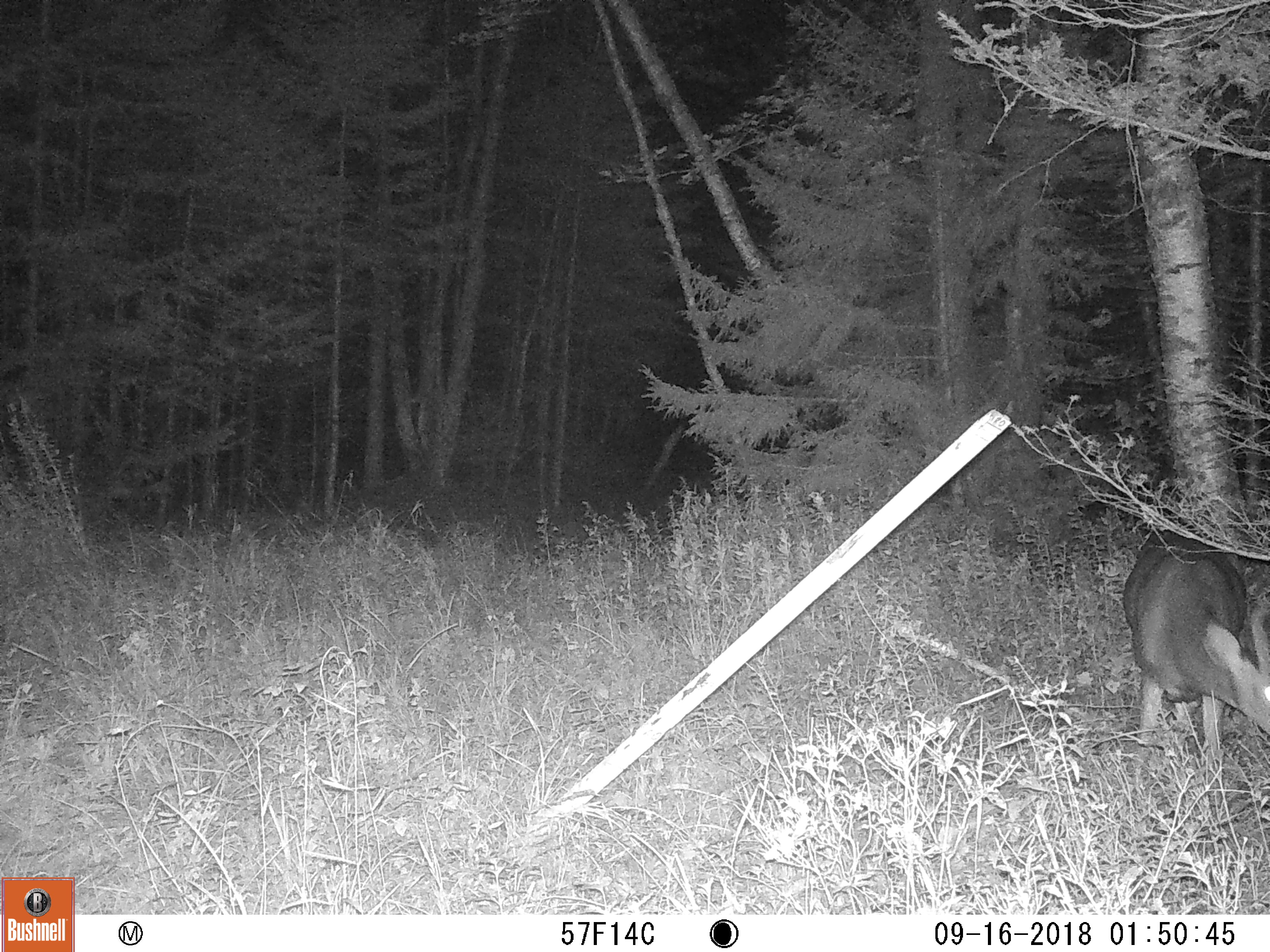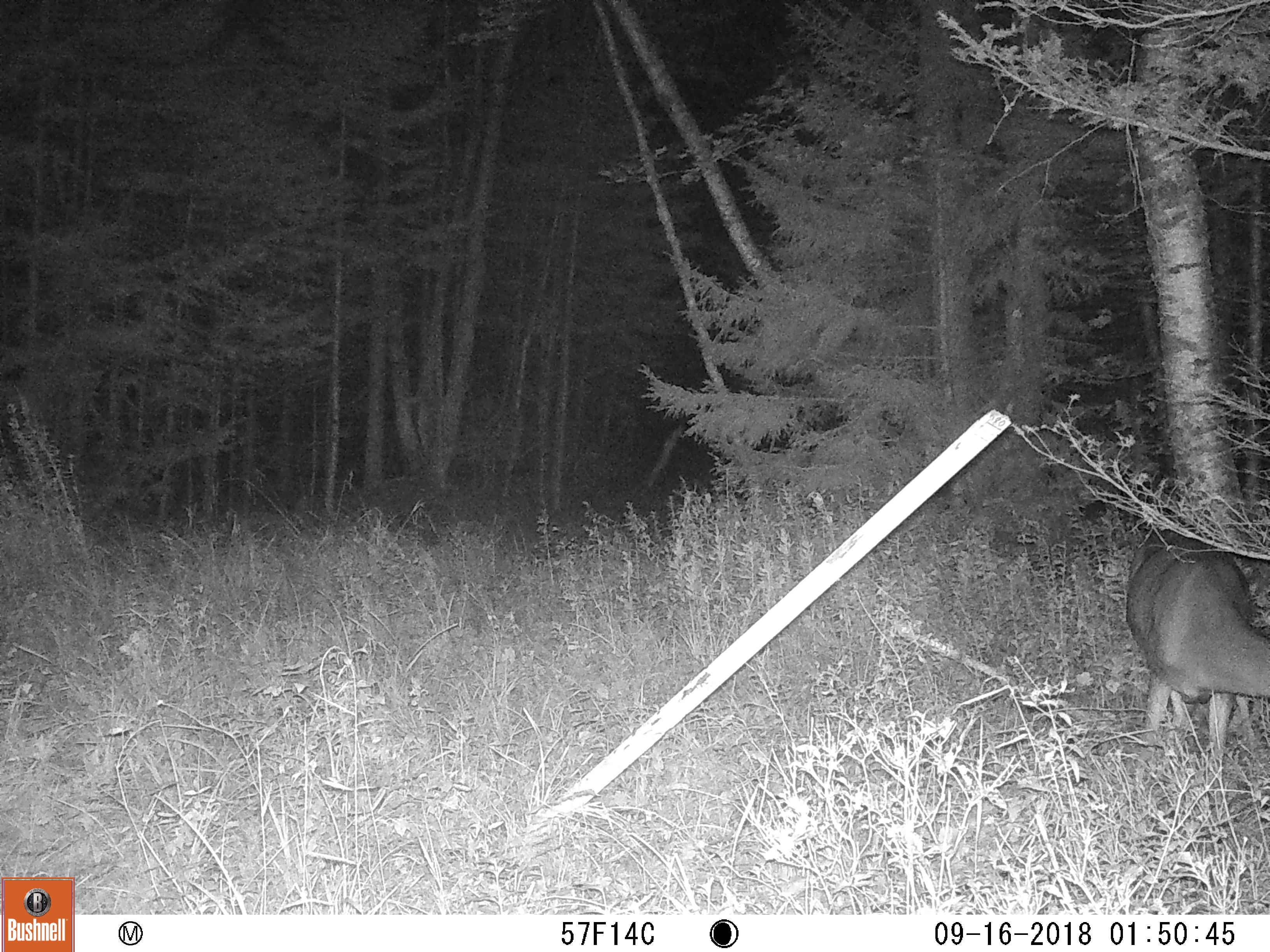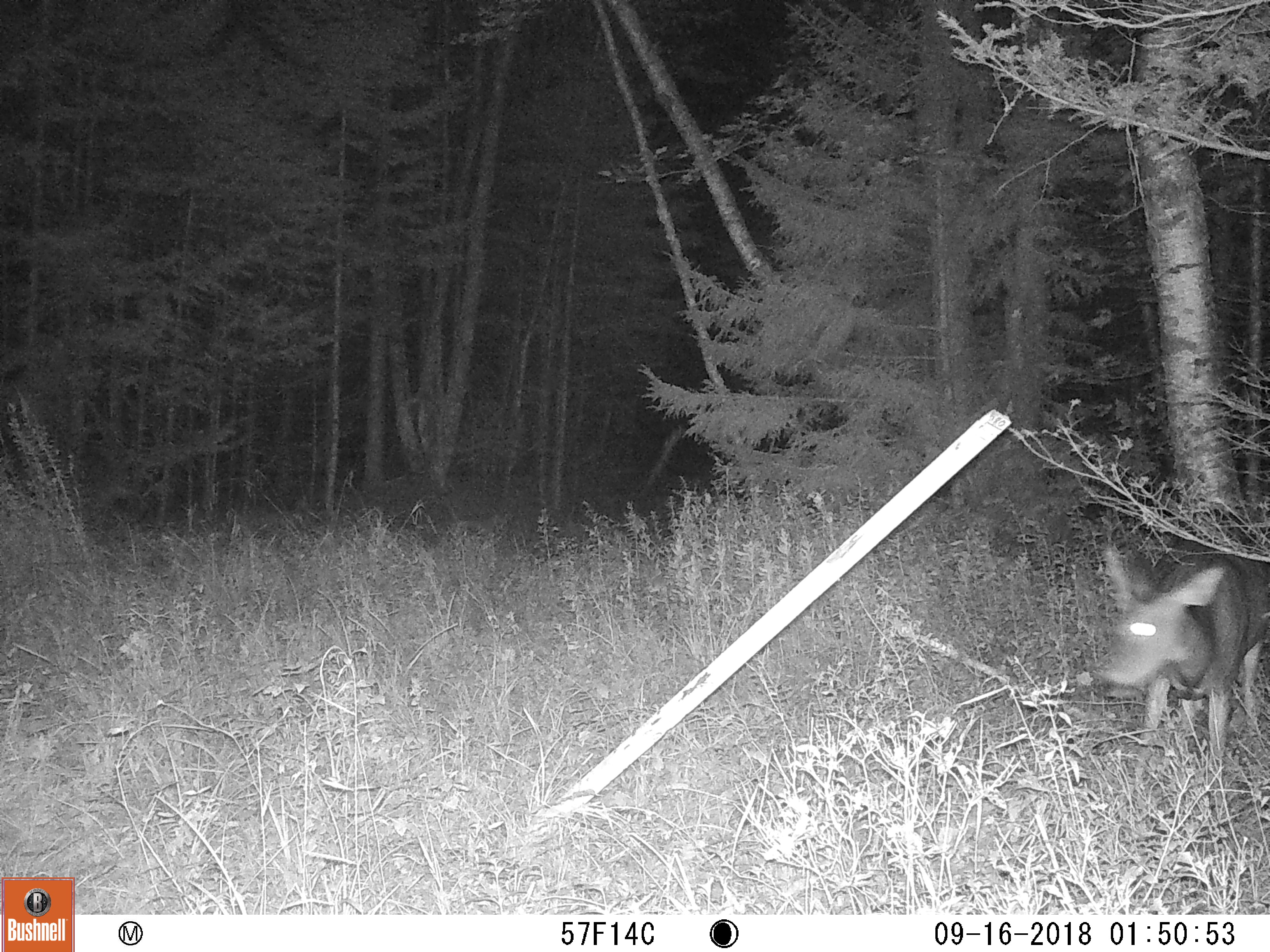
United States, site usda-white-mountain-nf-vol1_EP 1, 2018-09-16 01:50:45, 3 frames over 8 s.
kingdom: Animalia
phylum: Chordata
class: Mammalia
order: Artiodactyla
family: Cervidae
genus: Odocoileus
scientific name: Odocoileus virginianus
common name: white-tailed deer